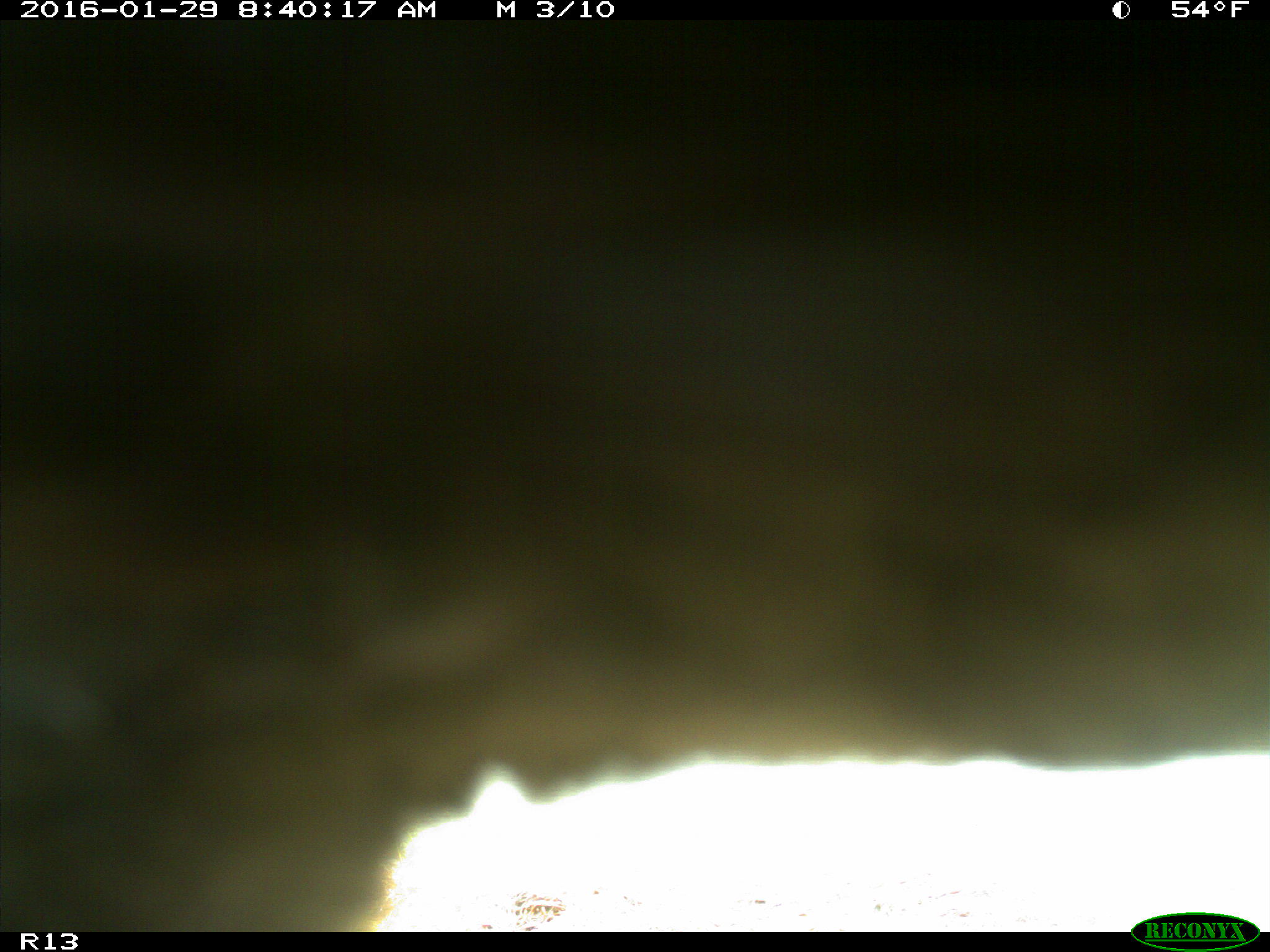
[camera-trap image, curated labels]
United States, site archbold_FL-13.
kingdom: Animalia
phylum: Chordata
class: Mammalia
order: Artiodactyla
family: Bovidae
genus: Bos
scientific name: Bos taurus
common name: domestic cow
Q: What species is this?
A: Bos taurus (domestic cow).